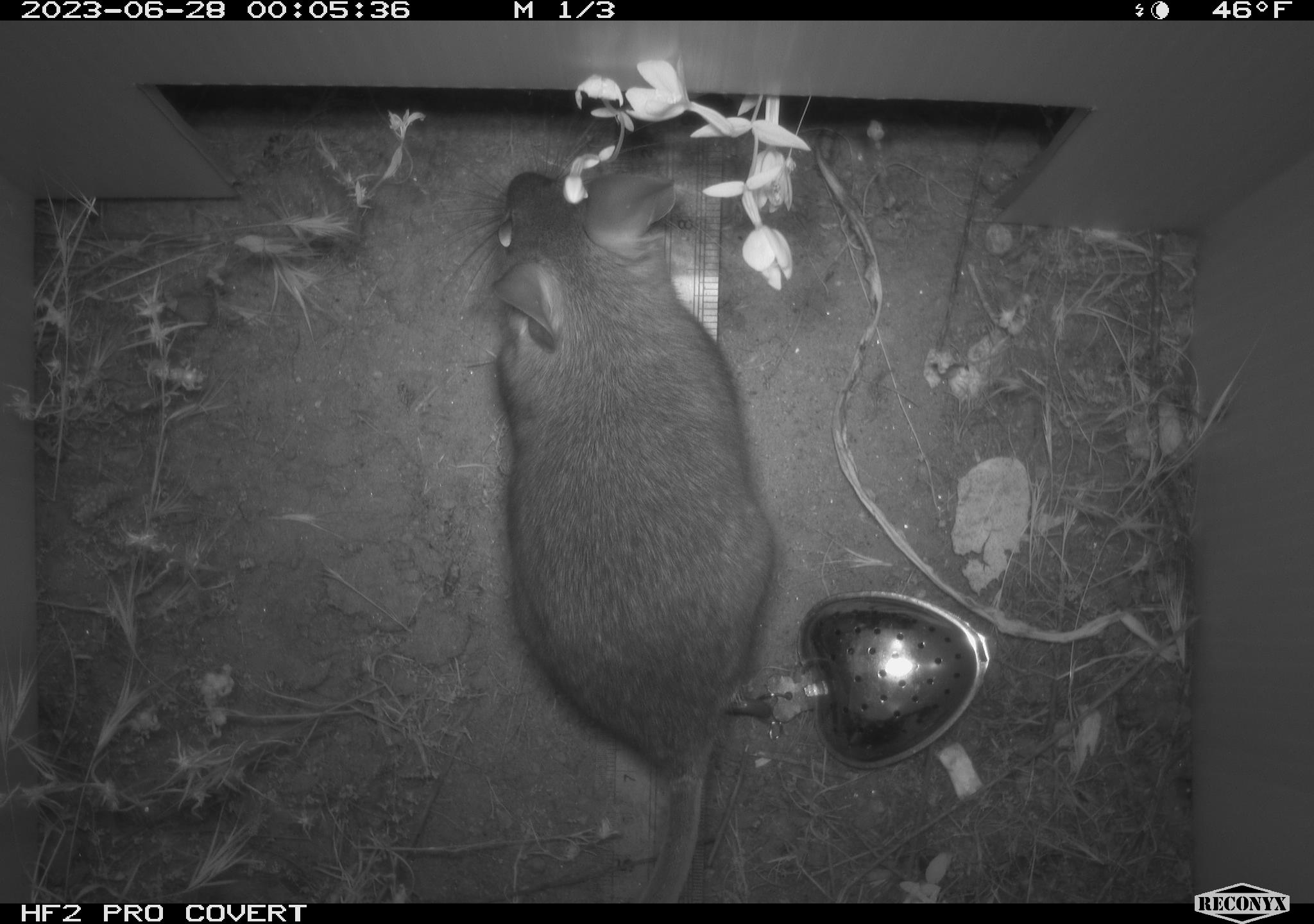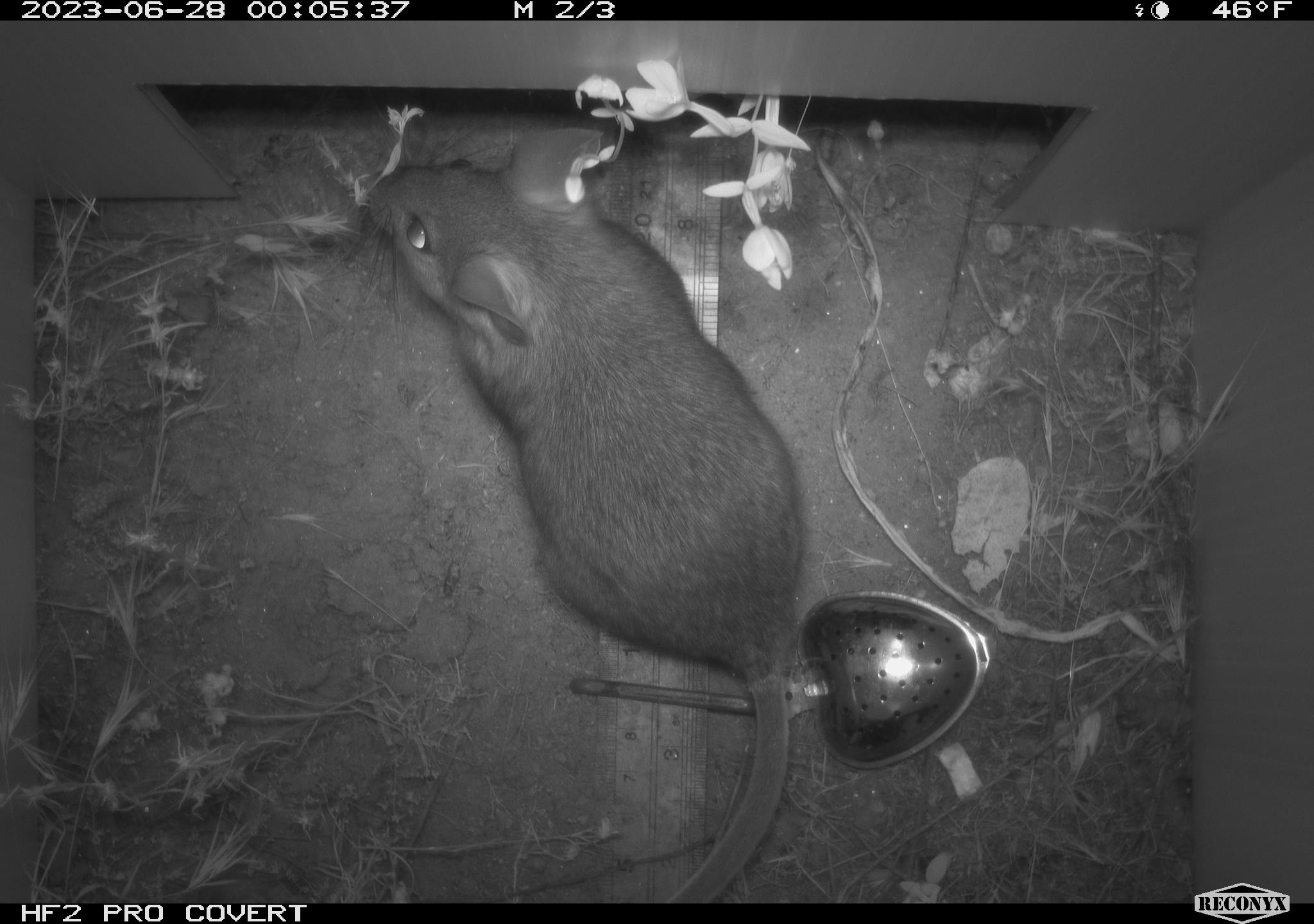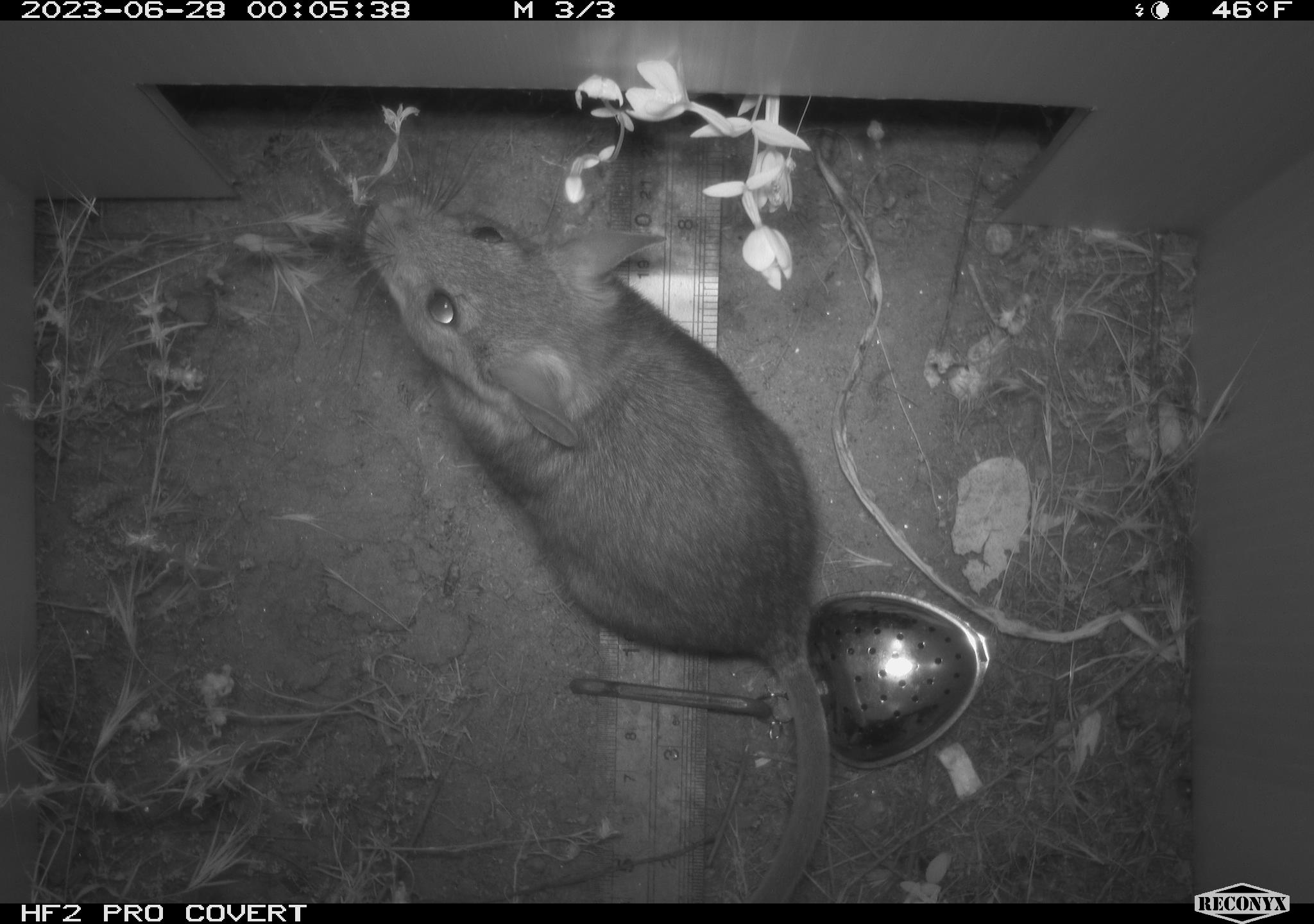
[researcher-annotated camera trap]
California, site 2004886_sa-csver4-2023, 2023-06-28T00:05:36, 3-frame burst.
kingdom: Animalia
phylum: Chordata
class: Mammalia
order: Rodentia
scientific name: Rodentia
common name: mouse species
Mouse species (Rodentia).